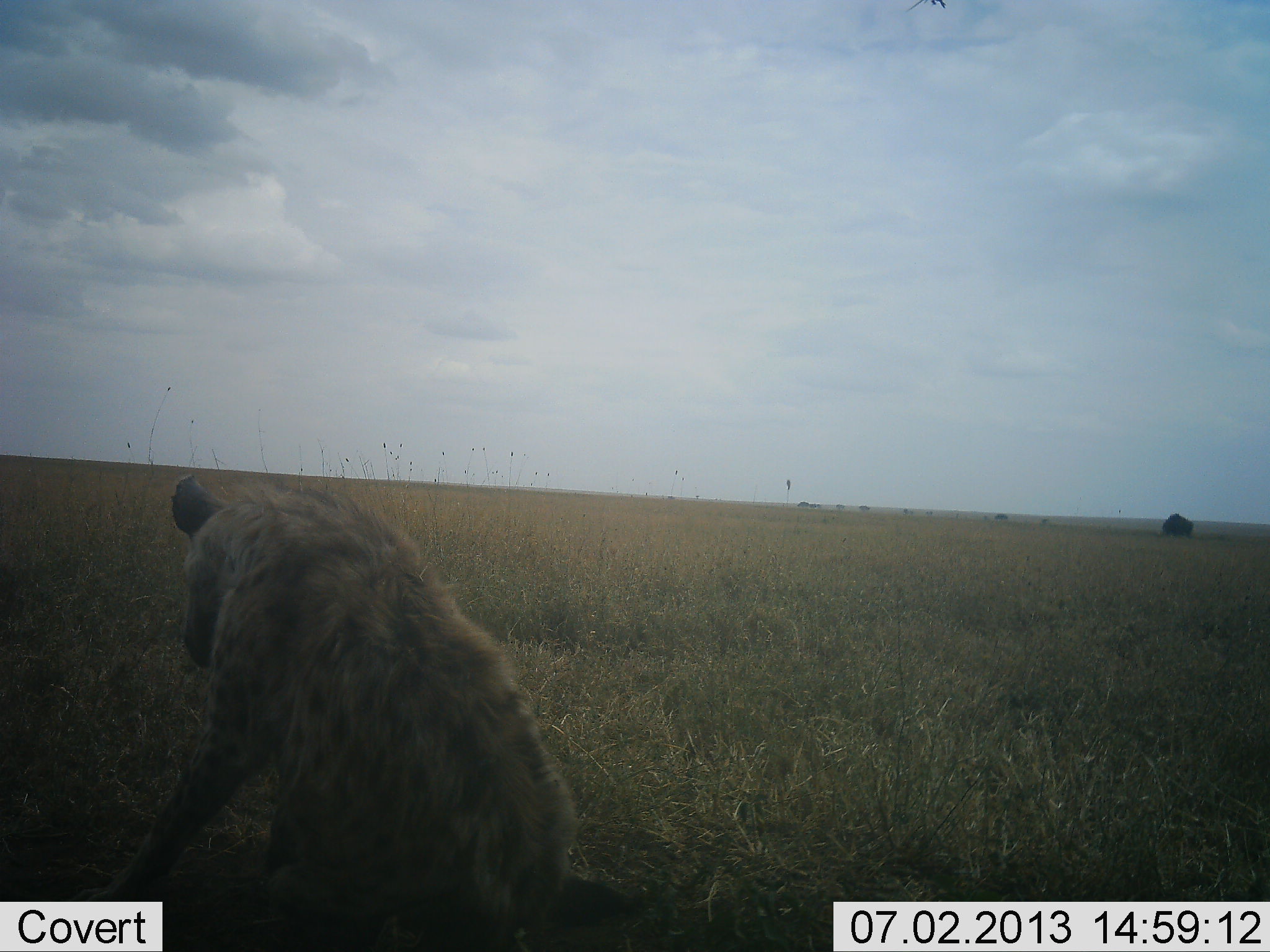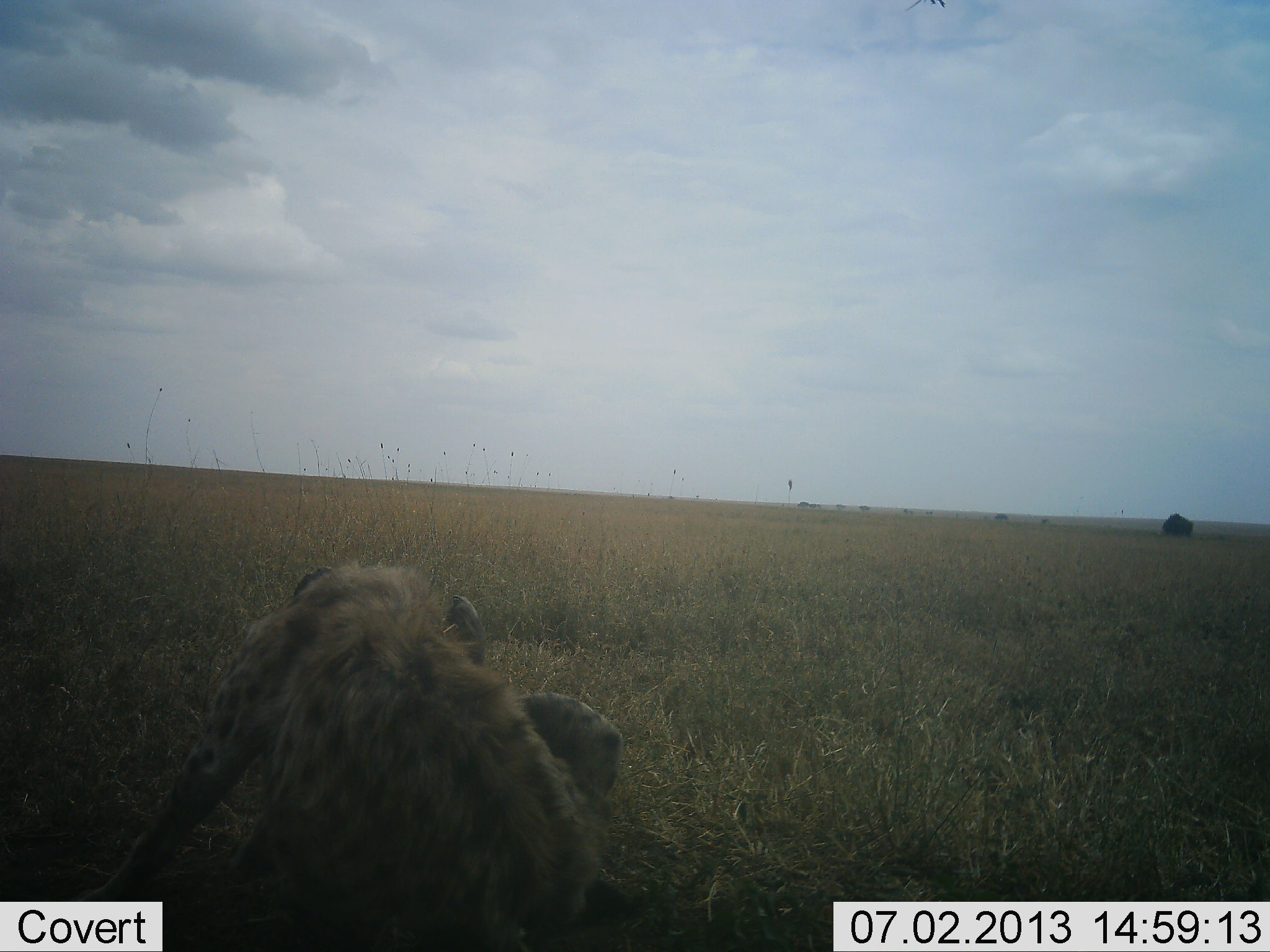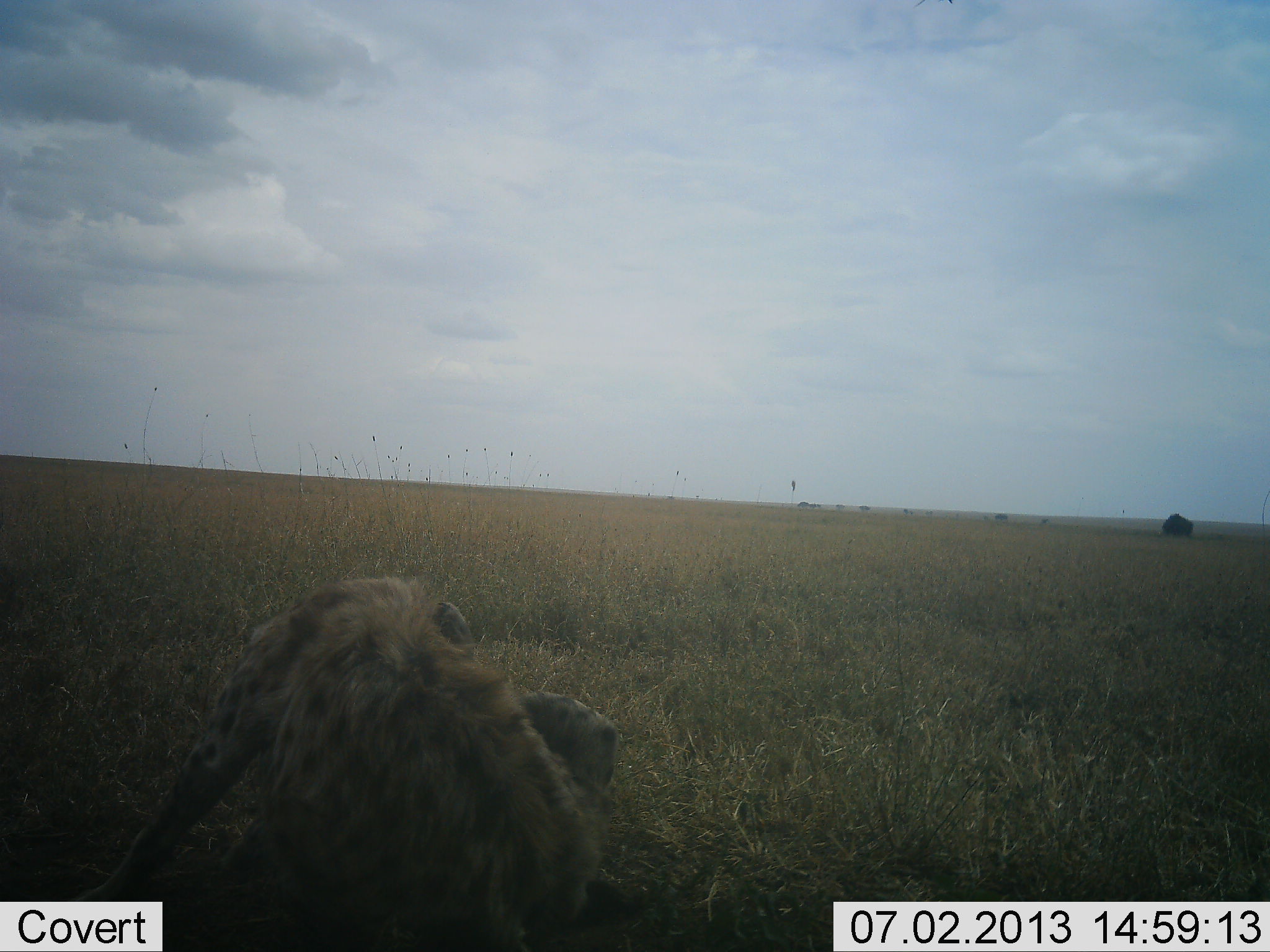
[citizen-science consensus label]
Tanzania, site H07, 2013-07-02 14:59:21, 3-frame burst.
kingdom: Animalia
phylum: Chordata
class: Mammalia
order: Carnivora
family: Hyaenidae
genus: Crocuta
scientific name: Crocuta crocuta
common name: spotted hyena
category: hyenaspotted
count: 1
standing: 10%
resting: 80%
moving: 10%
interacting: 0%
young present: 10%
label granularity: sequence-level